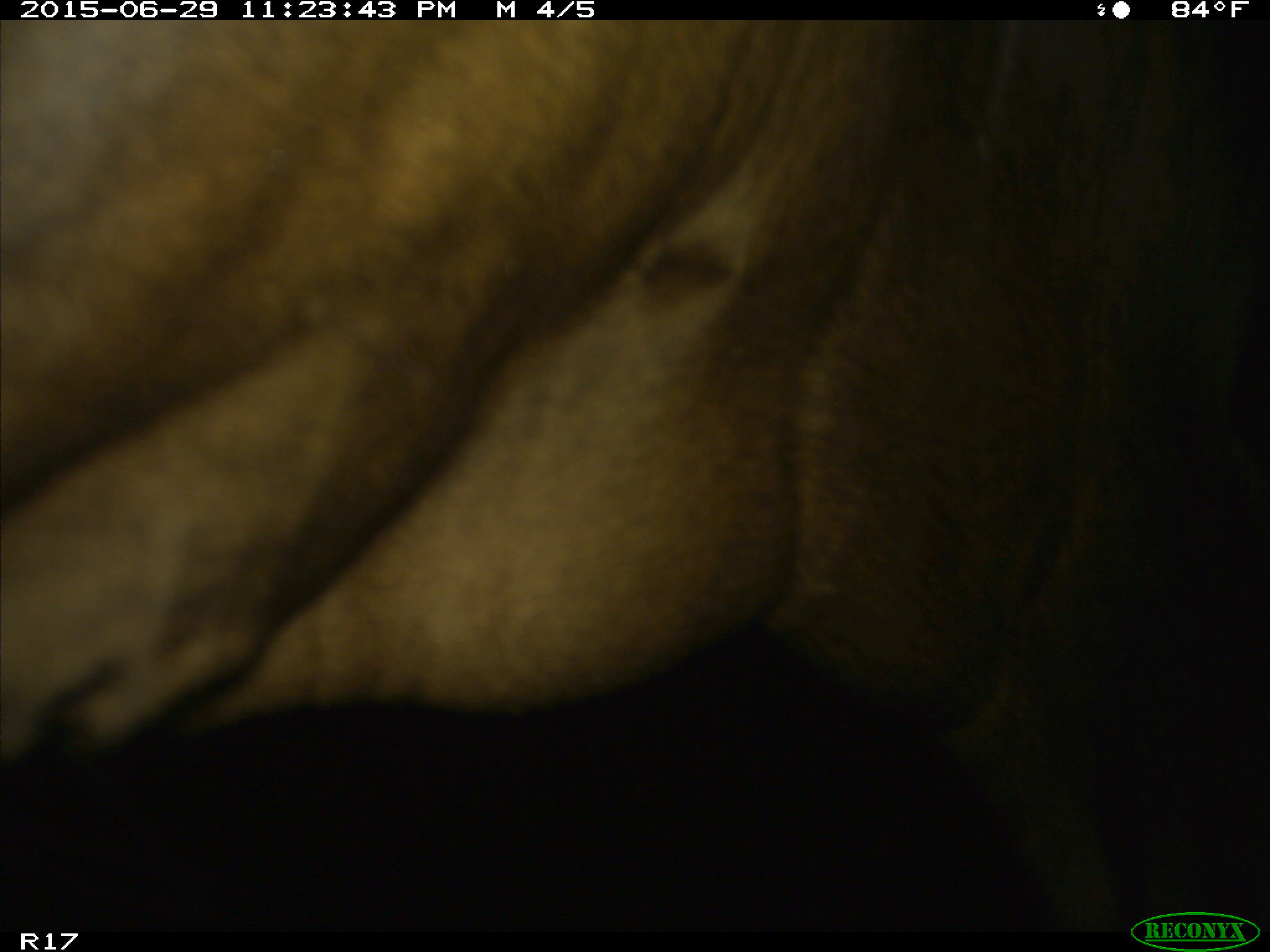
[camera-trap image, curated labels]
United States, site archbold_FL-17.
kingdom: Animalia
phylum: Chordata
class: Mammalia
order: Artiodactyla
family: Bovidae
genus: Bos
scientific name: Bos taurus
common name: domestic cow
Bos taurus (domestic cow).